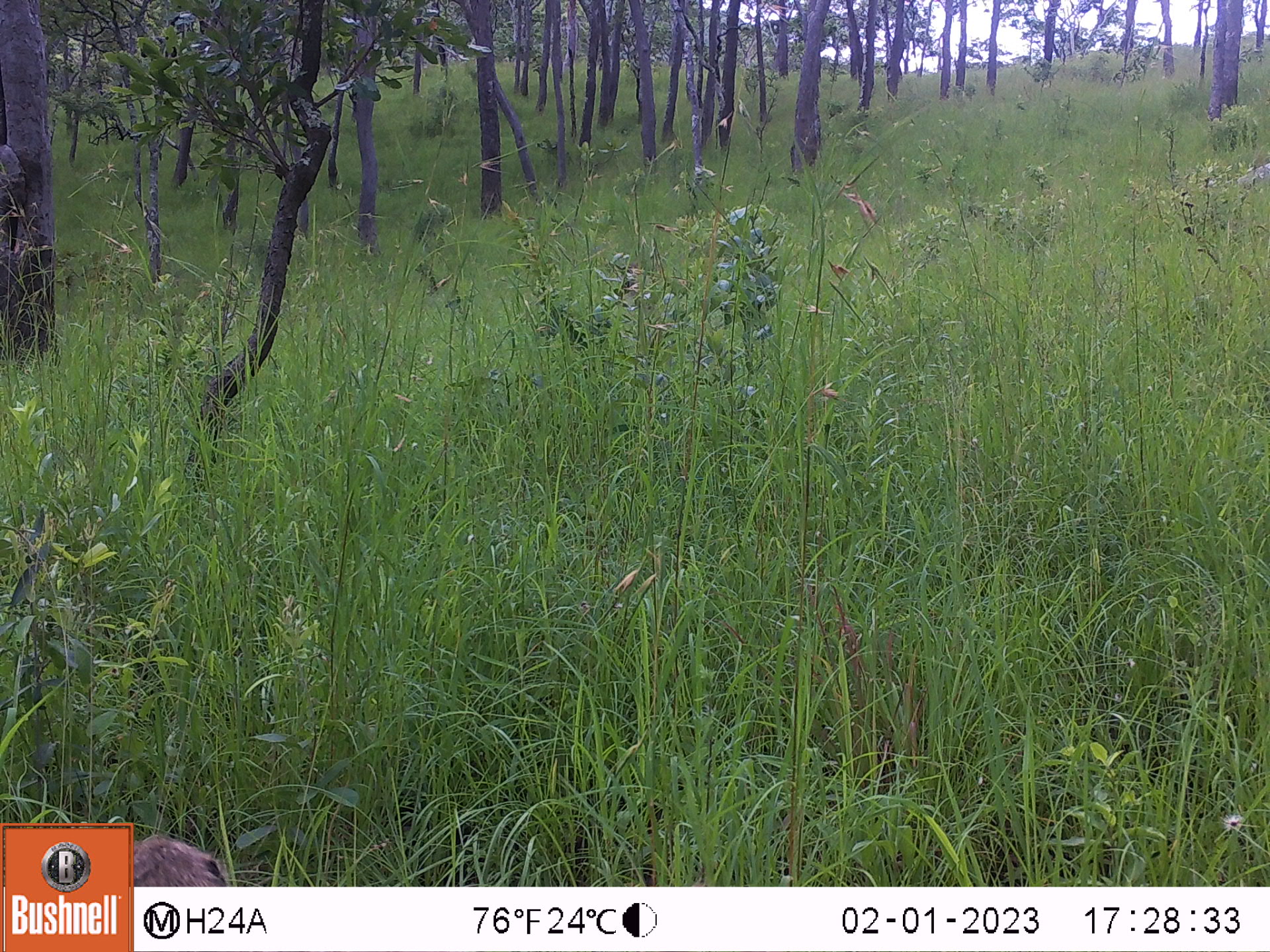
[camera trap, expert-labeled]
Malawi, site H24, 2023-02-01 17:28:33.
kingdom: Animalia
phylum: Chordata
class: Mammalia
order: Primates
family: Cercopithecidae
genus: Papio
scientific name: Papio cynocephalus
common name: yellow baboon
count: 1